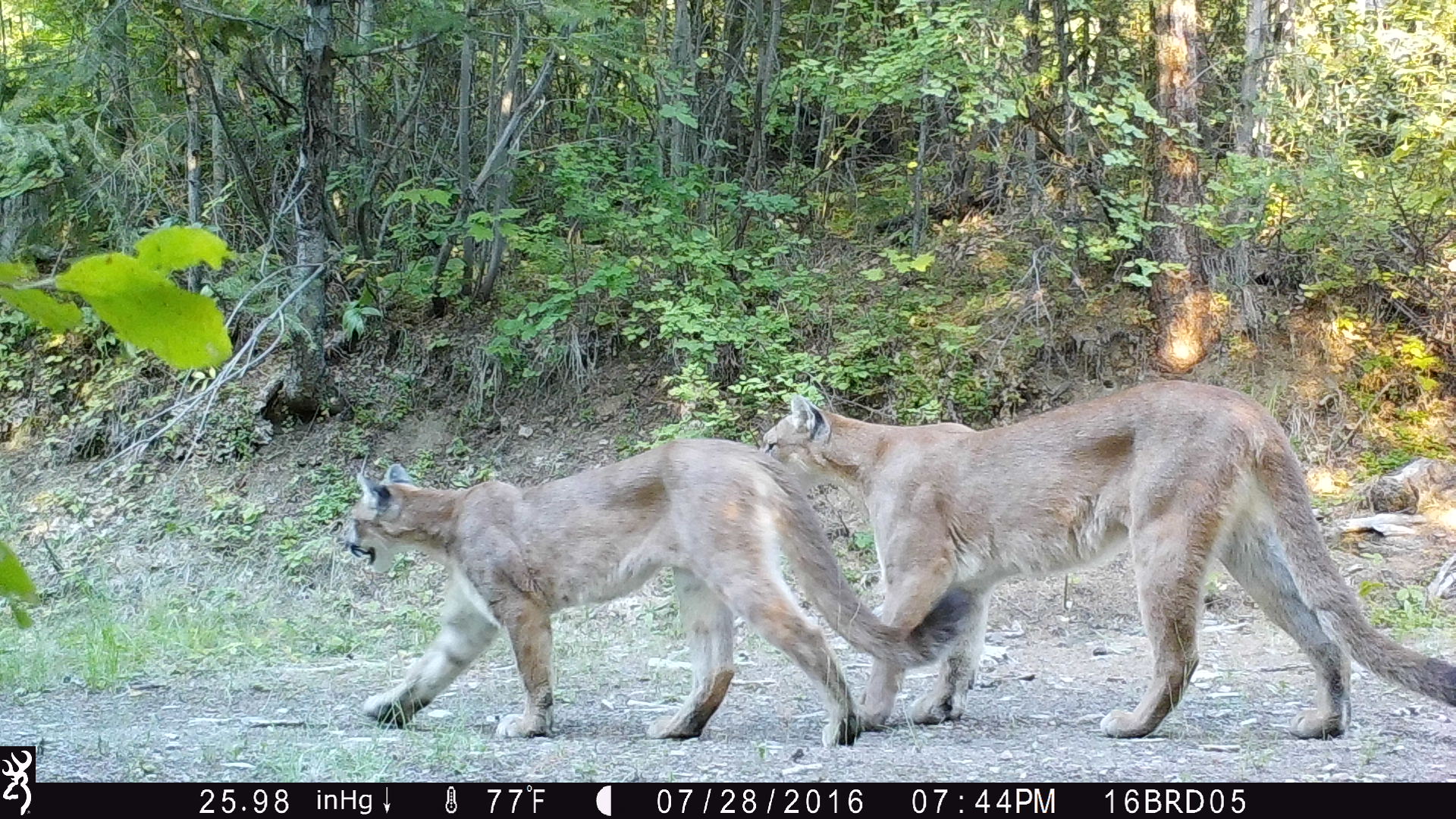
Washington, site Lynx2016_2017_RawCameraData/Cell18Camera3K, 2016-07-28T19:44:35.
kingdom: Animalia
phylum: Chordata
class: Mammalia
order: Carnivora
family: Felidae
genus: Puma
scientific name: Puma concolor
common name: mountain lion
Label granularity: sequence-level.